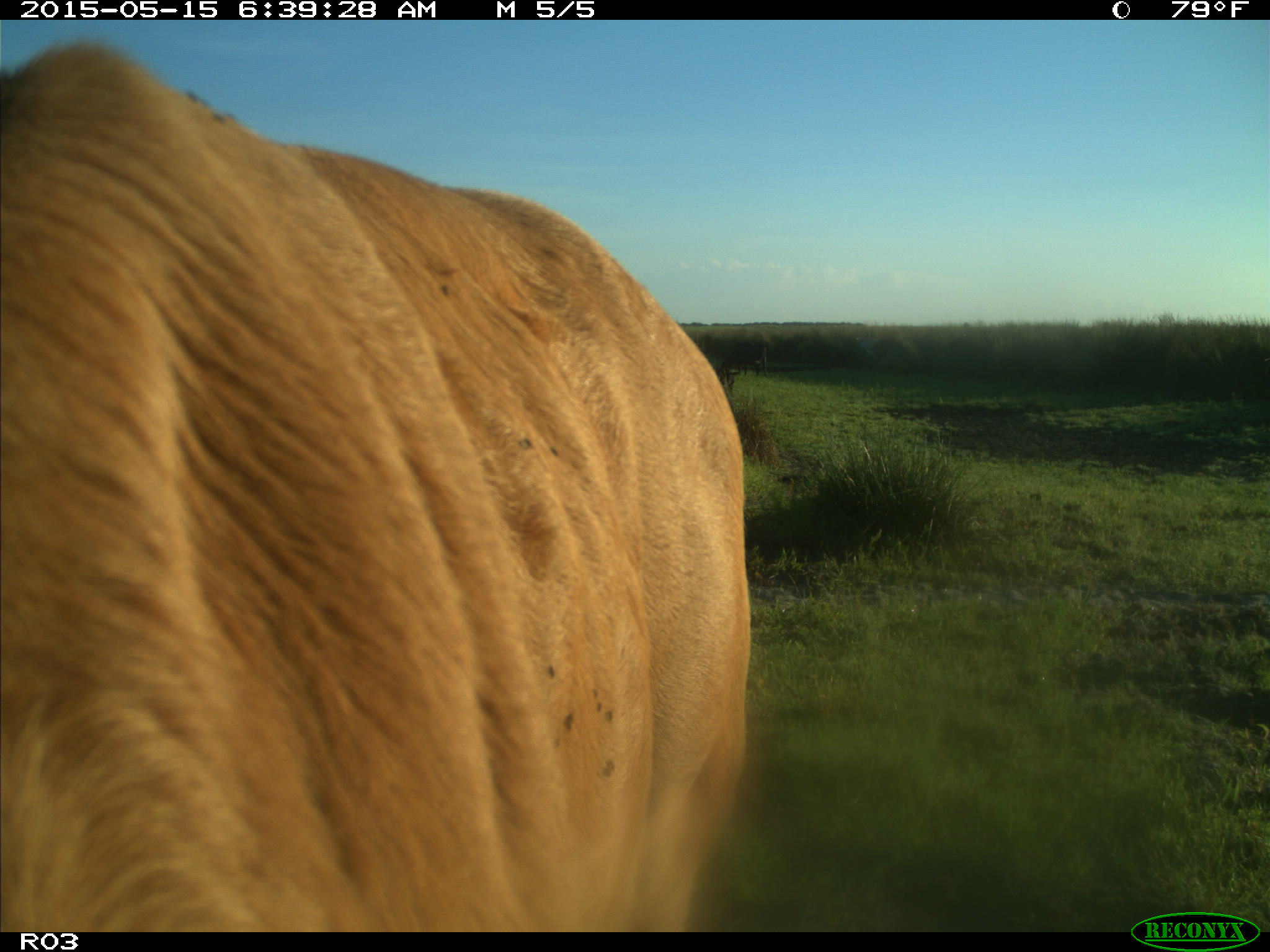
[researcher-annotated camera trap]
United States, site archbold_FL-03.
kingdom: Animalia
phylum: Chordata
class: Mammalia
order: Artiodactyla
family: Bovidae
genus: Bos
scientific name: Bos taurus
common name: domestic cow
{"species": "Bos taurus (domestic cow)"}